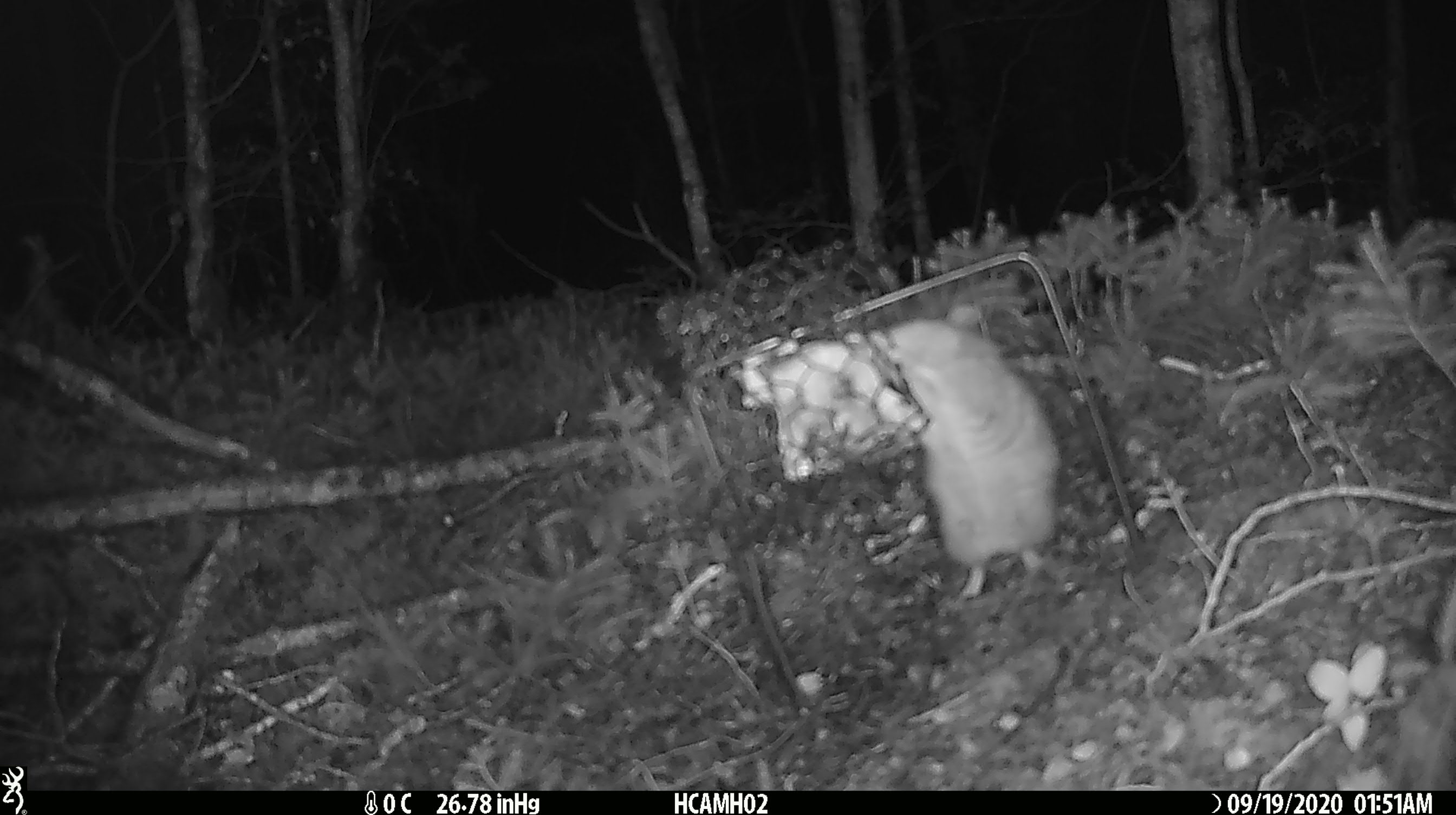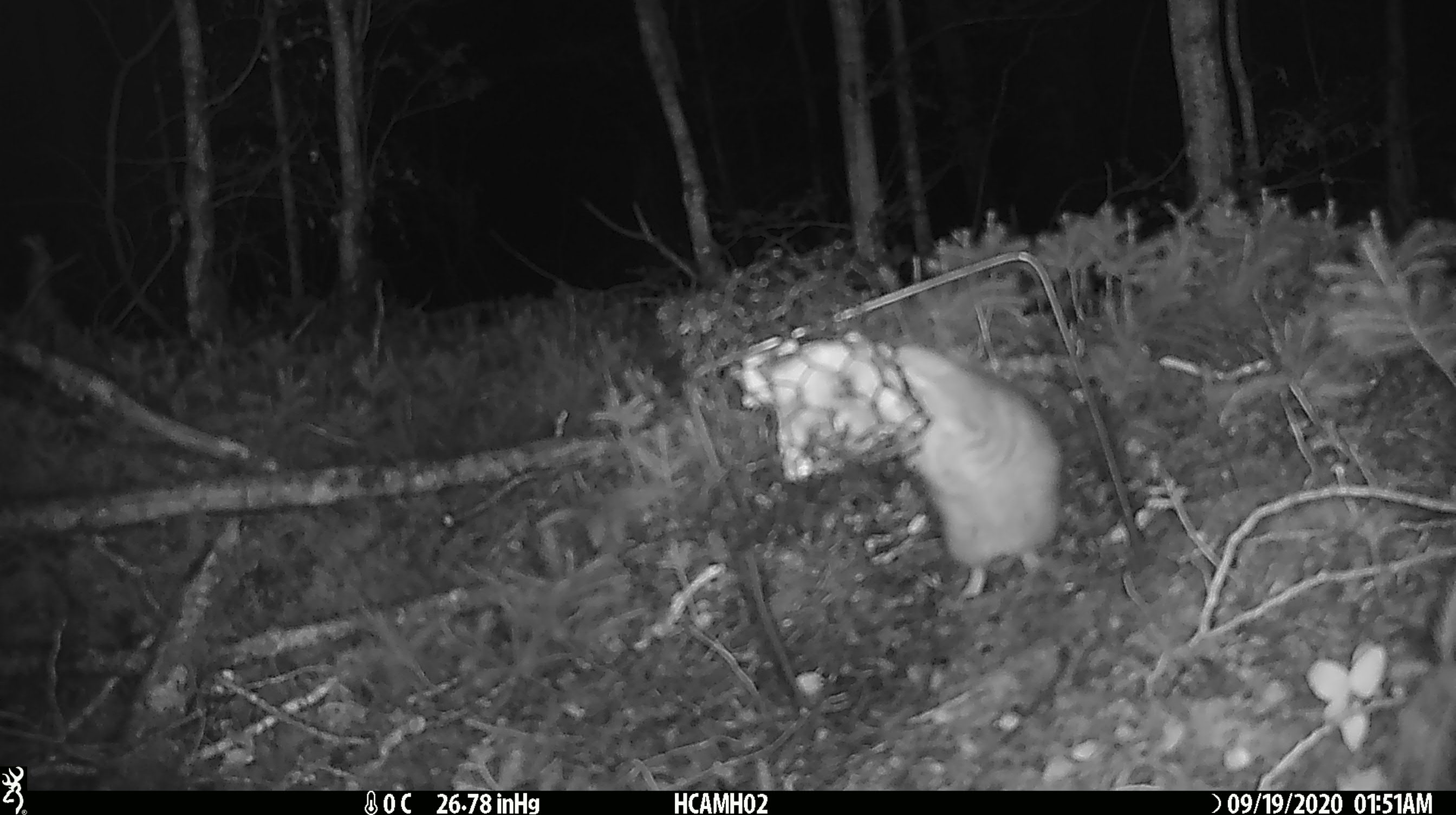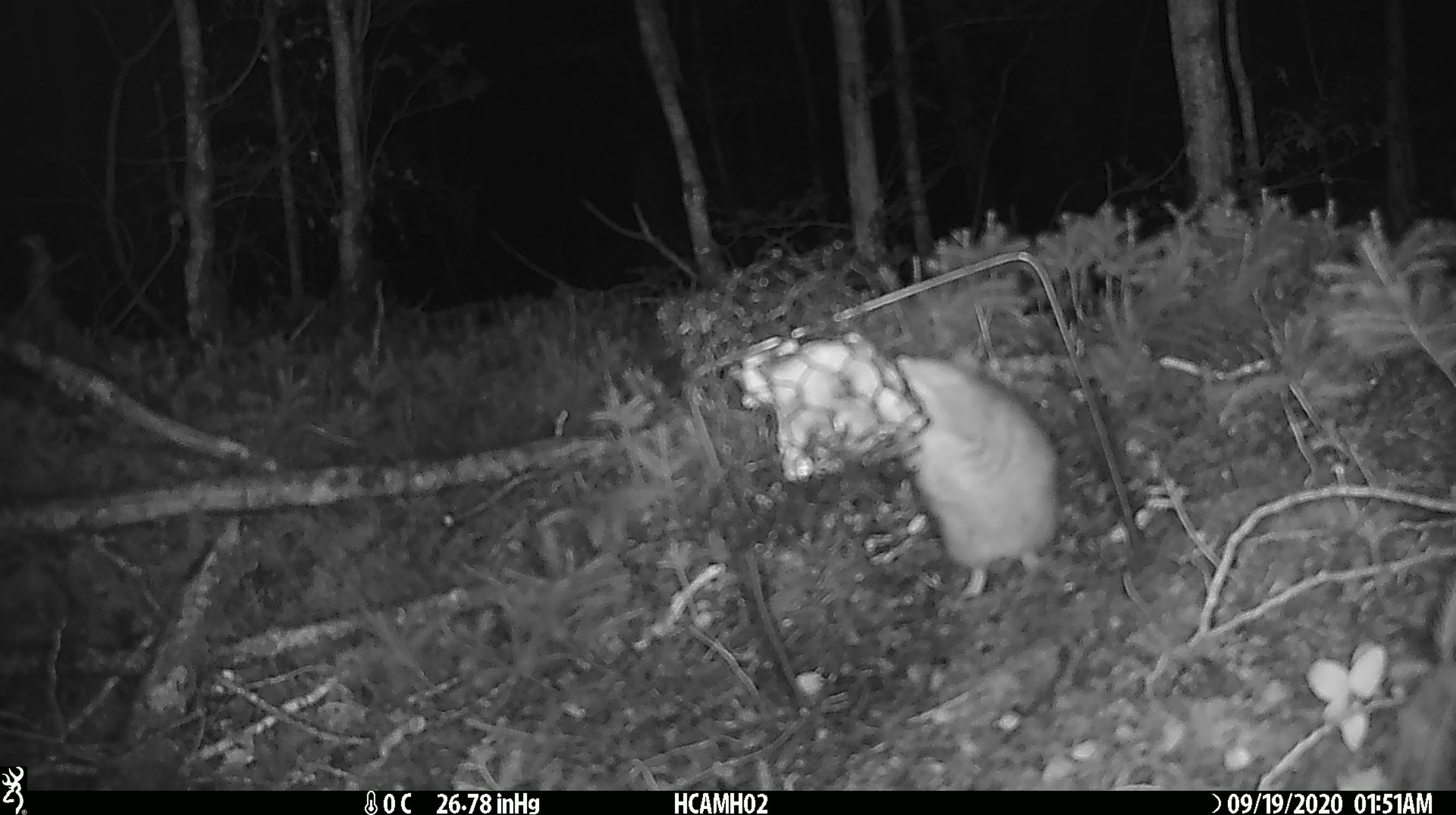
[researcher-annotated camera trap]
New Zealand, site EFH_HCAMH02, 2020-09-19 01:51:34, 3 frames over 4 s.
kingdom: Animalia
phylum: Chordata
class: Mammalia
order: Rodentia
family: Muridae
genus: Rattus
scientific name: Rattus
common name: rat